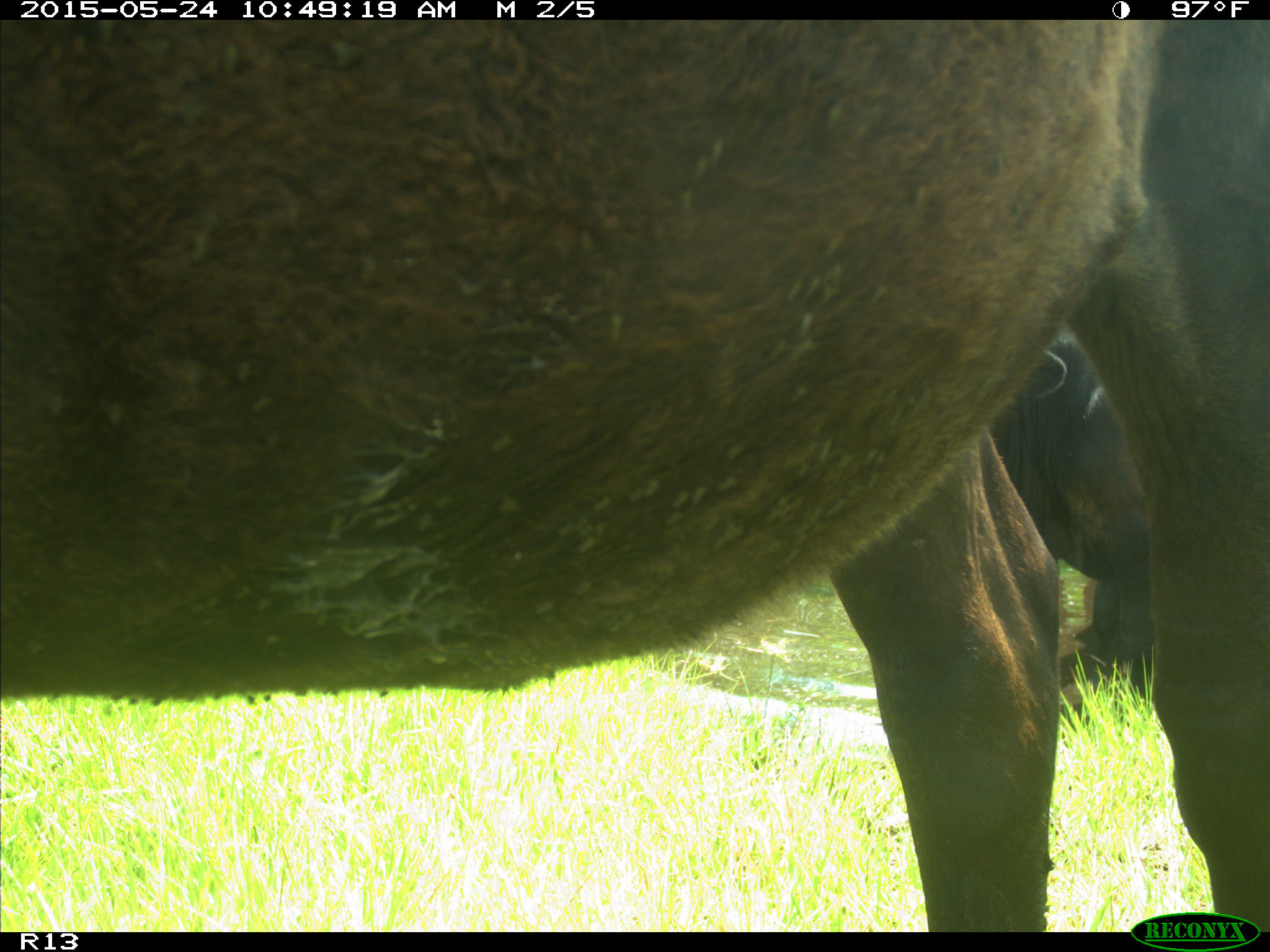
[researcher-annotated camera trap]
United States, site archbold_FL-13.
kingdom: Animalia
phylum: Chordata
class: Mammalia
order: Artiodactyla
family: Bovidae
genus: Bos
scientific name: Bos taurus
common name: domestic cow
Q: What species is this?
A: Bos taurus (domestic cow).